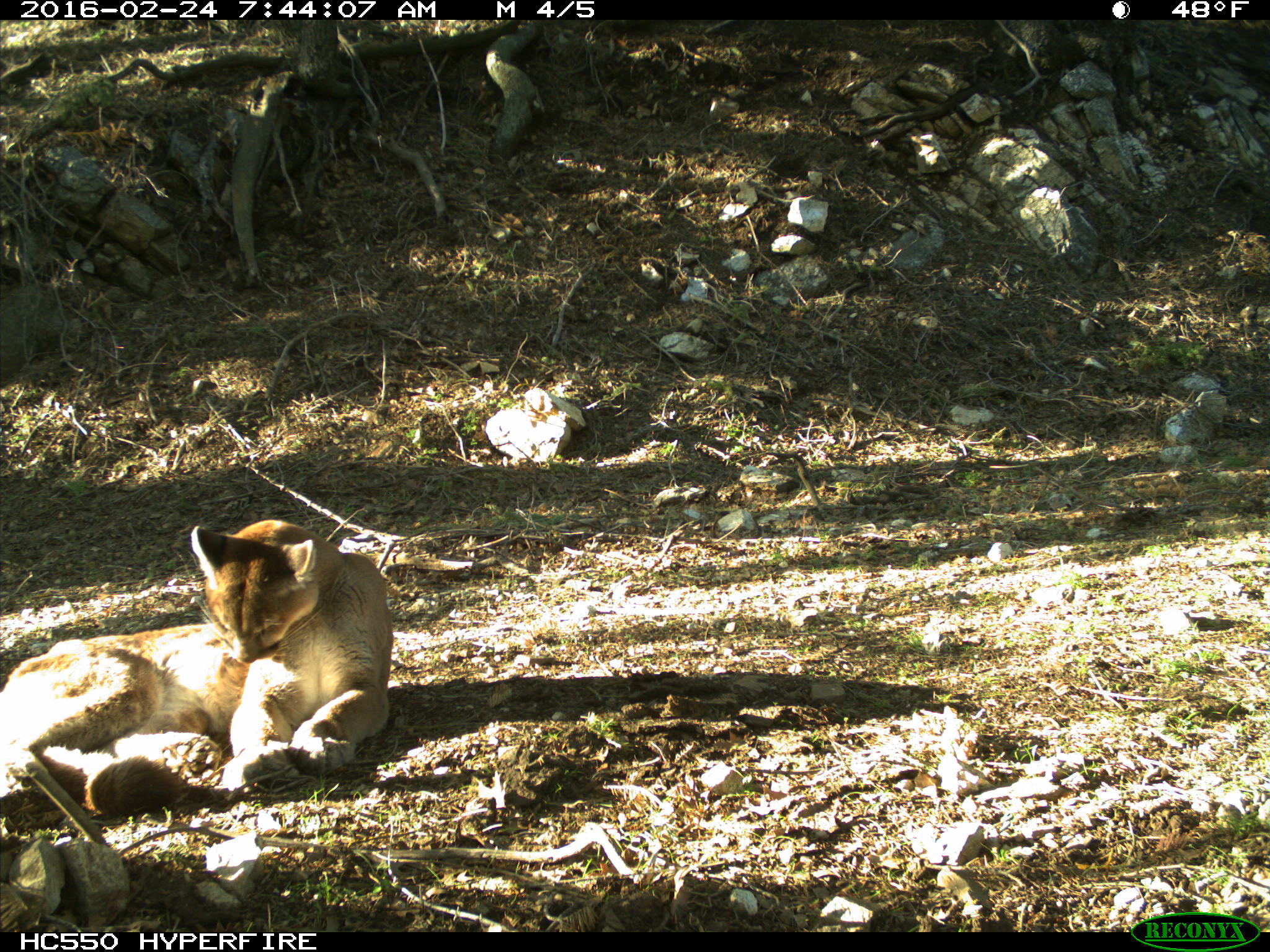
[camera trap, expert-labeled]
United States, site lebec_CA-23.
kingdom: Animalia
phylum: Chordata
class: Mammalia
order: Carnivora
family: Felidae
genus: Puma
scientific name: Puma concolor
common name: mountain lion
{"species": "Puma concolor (mountain lion)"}